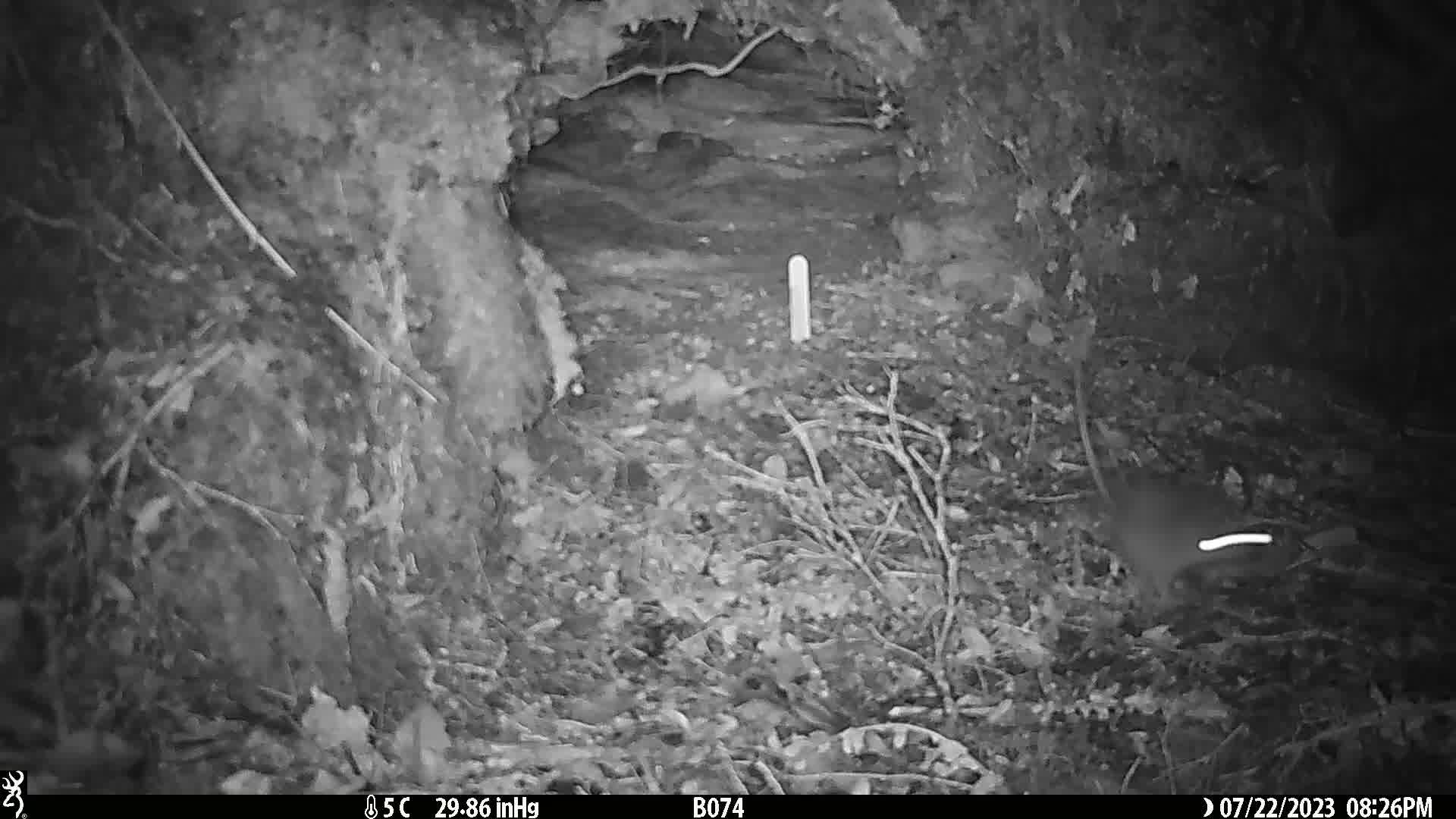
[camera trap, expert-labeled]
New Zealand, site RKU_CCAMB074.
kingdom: Animalia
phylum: Chordata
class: Mammalia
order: Rodentia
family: Muridae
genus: Rattus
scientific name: Rattus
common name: rat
Rat (Rattus).